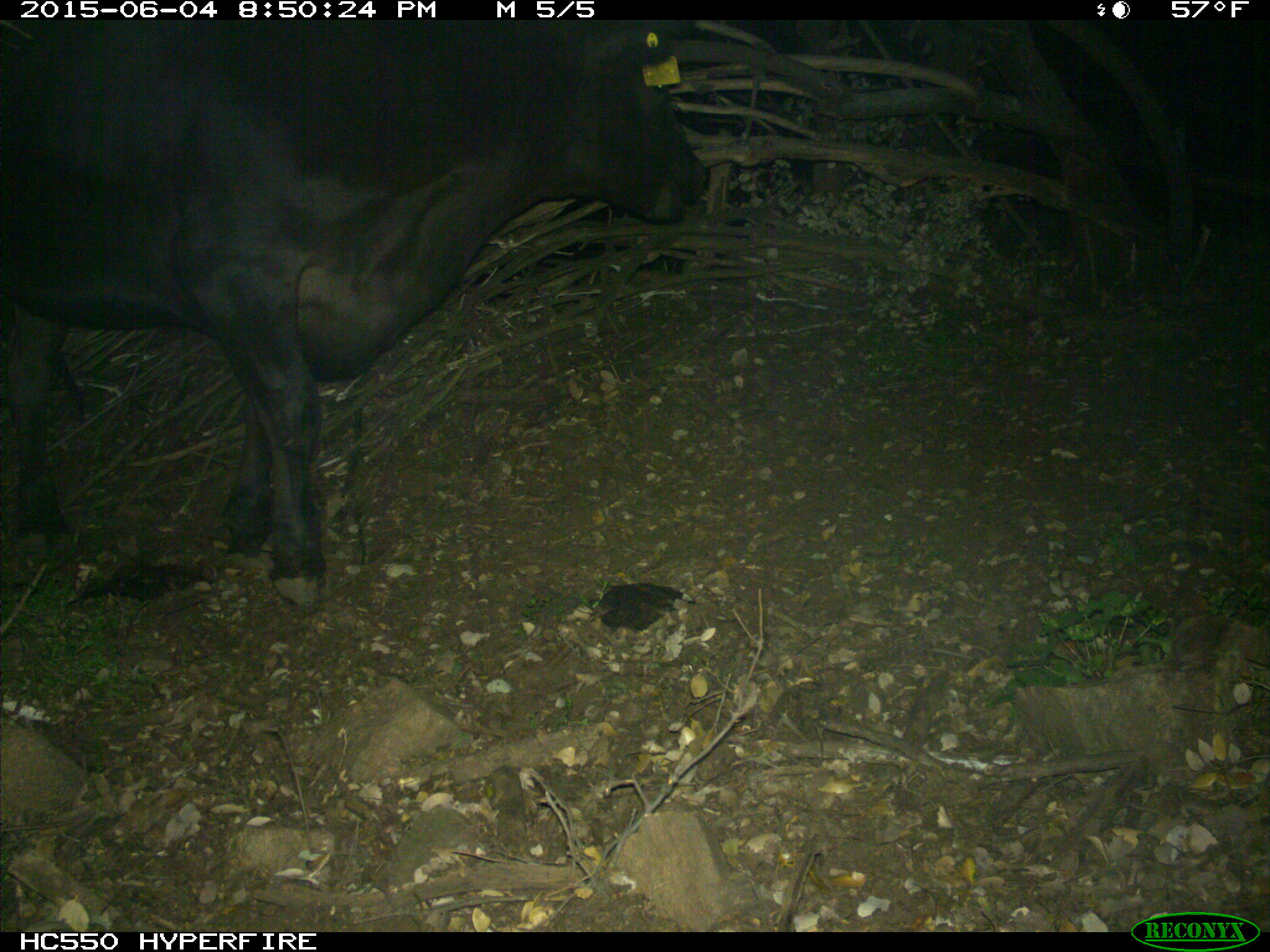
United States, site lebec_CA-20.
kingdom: Animalia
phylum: Chordata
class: Mammalia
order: Artiodactyla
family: Bovidae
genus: Bos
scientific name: Bos taurus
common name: domestic cow